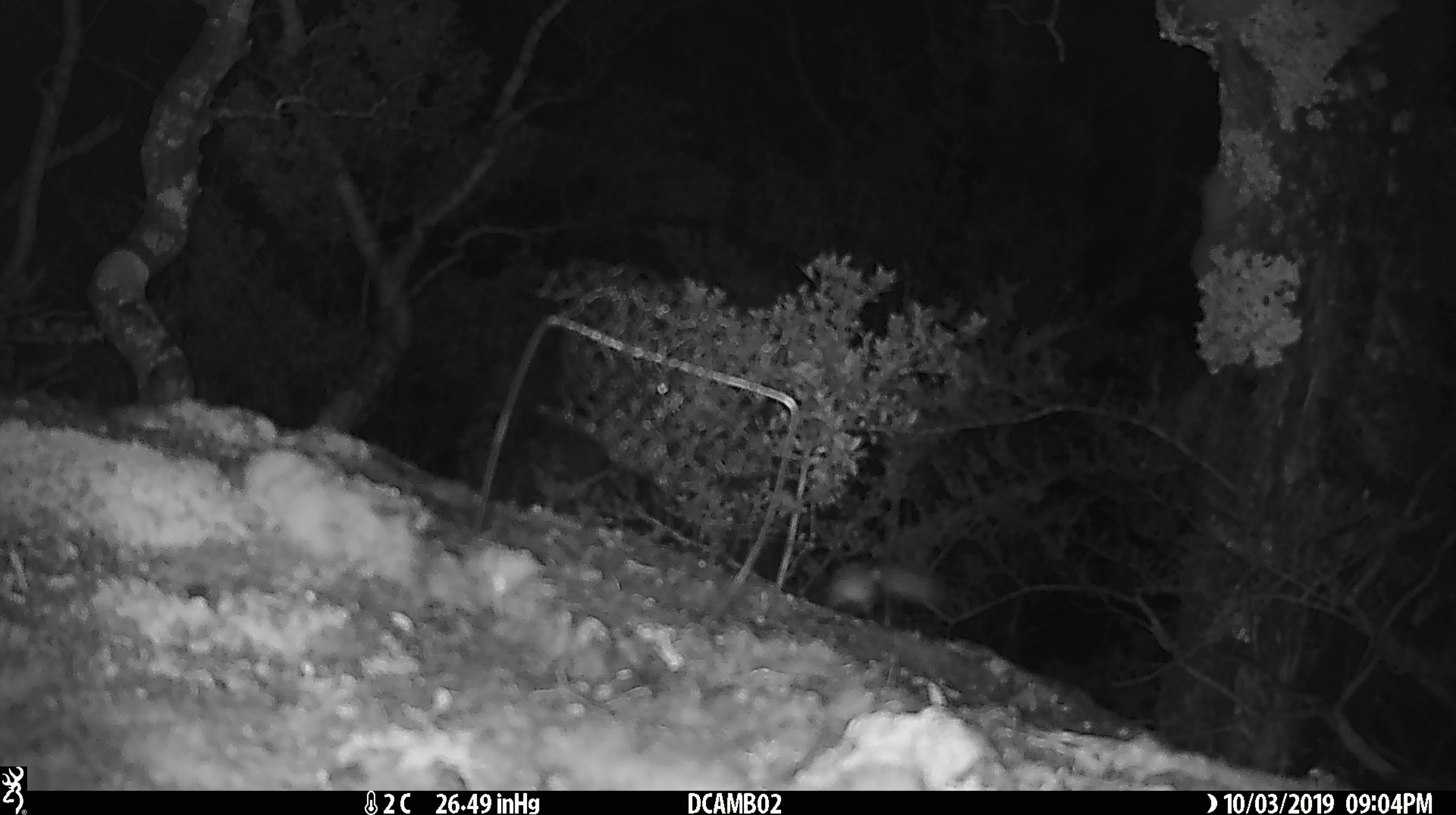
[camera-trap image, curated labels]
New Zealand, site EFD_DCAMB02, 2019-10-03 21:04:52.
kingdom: Animalia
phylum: Chordata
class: Mammalia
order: Rodentia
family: Muridae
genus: Mus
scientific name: Mus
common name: mouse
Mouse (Mus).